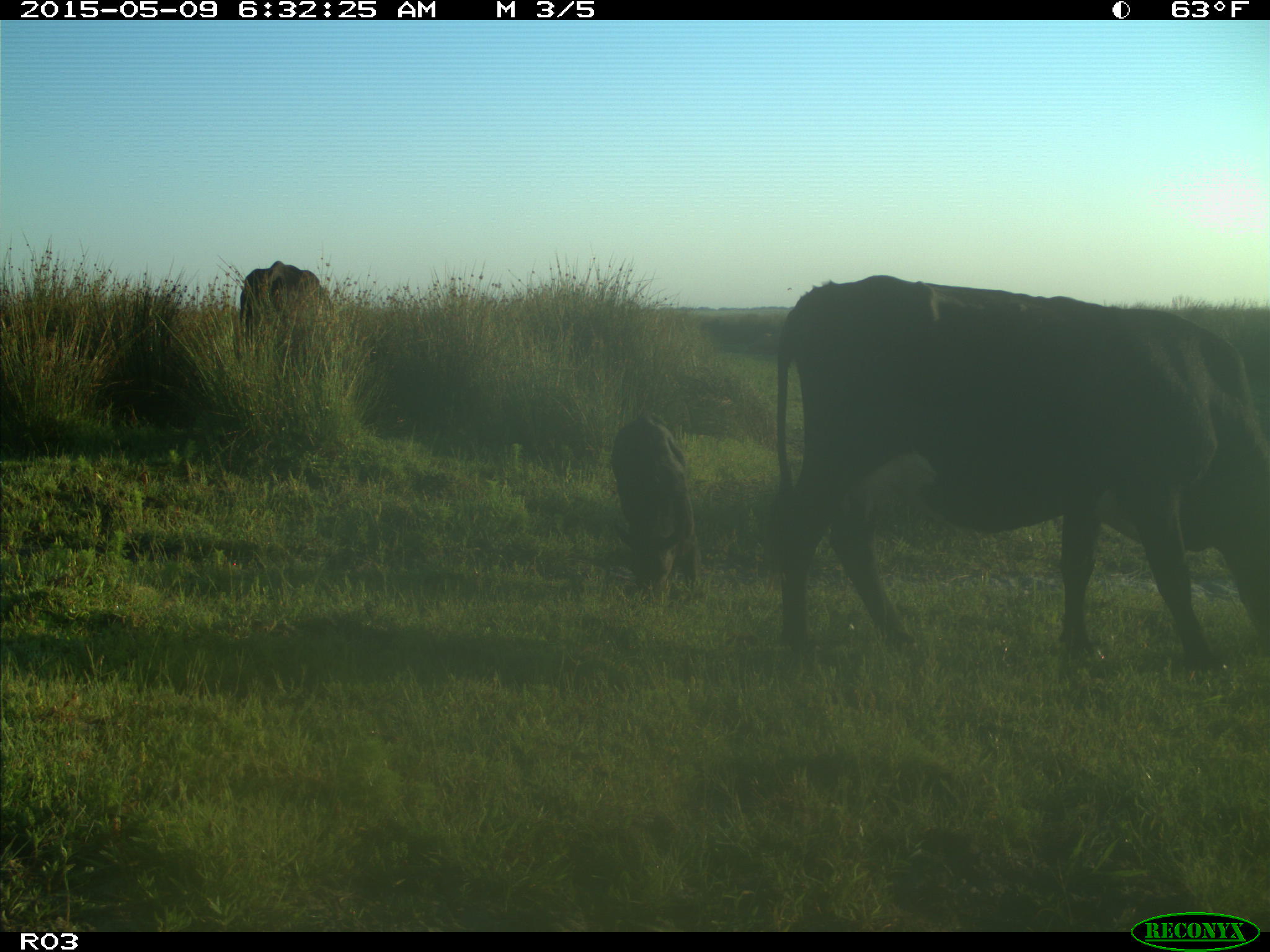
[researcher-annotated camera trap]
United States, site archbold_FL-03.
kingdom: Animalia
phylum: Chordata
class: Mammalia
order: Artiodactyla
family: Bovidae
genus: Bos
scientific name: Bos taurus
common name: domestic cow